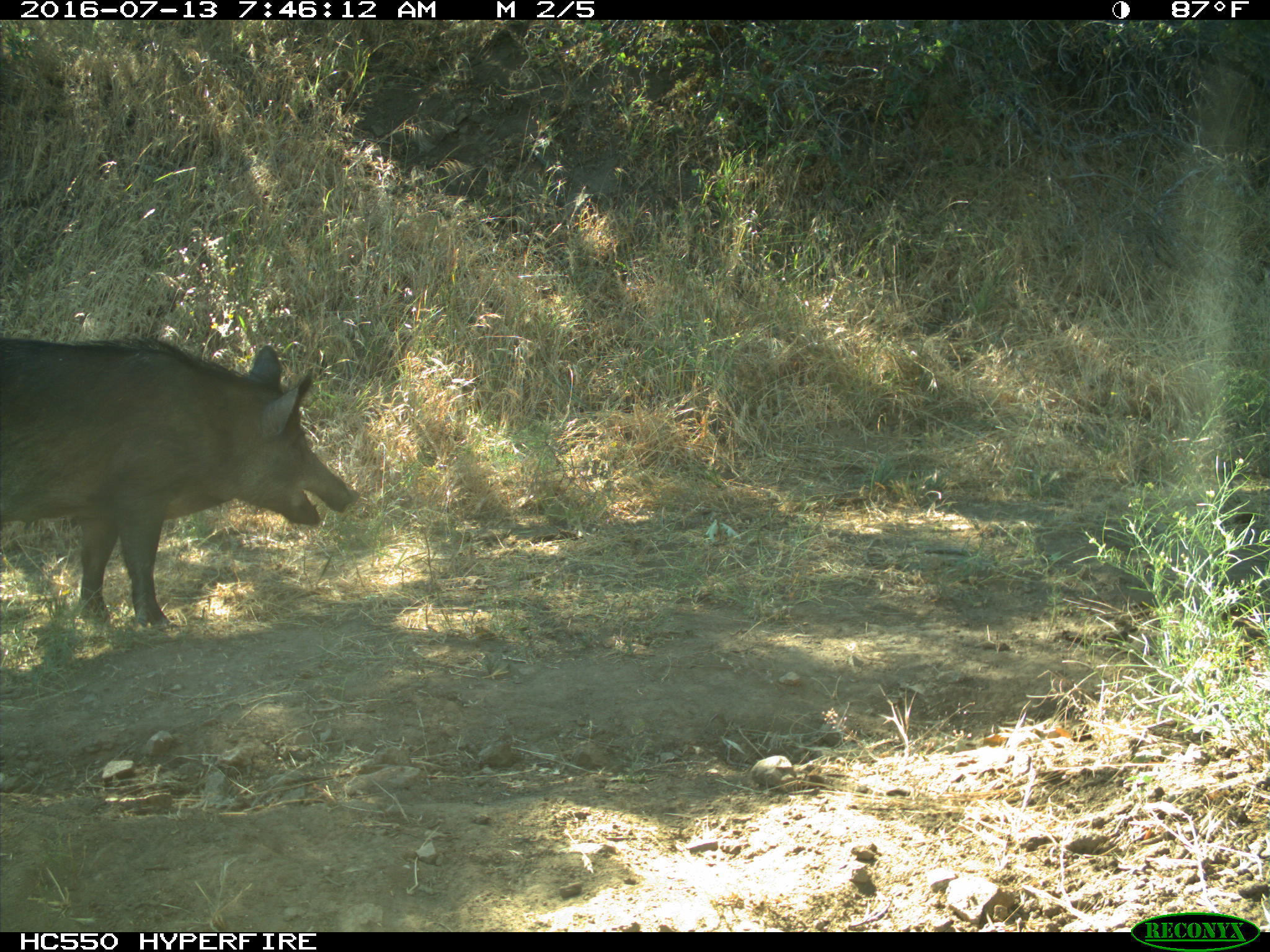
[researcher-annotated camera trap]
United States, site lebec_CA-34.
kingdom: Animalia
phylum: Chordata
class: Mammalia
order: Artiodactyla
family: Suidae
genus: Sus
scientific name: Sus scrofa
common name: wild boar